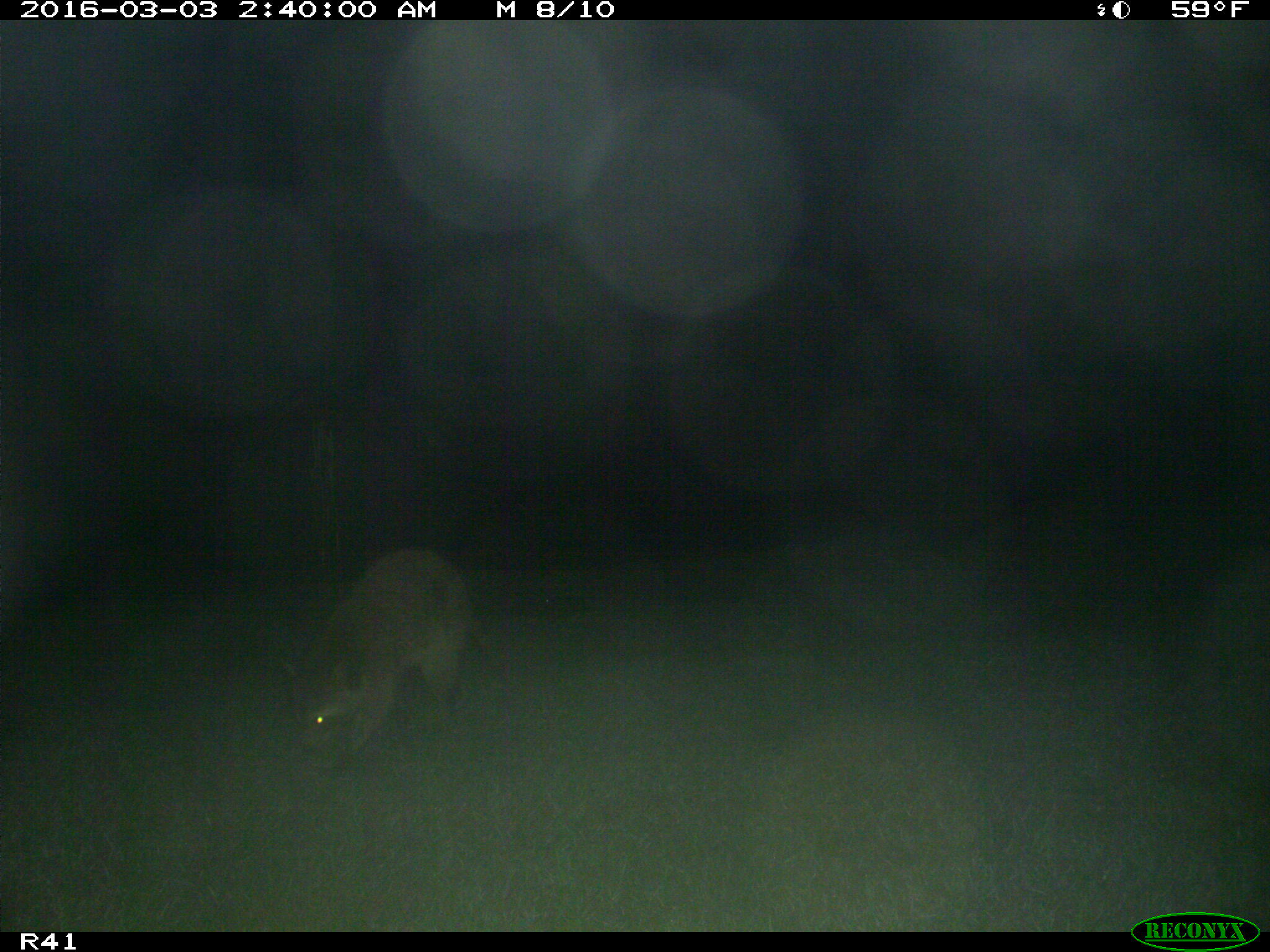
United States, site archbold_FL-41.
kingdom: Animalia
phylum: Chordata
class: Mammalia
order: Carnivora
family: Procyonidae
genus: Procyon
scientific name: Procyon lotor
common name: common raccoon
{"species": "Procyon lotor (common raccoon)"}